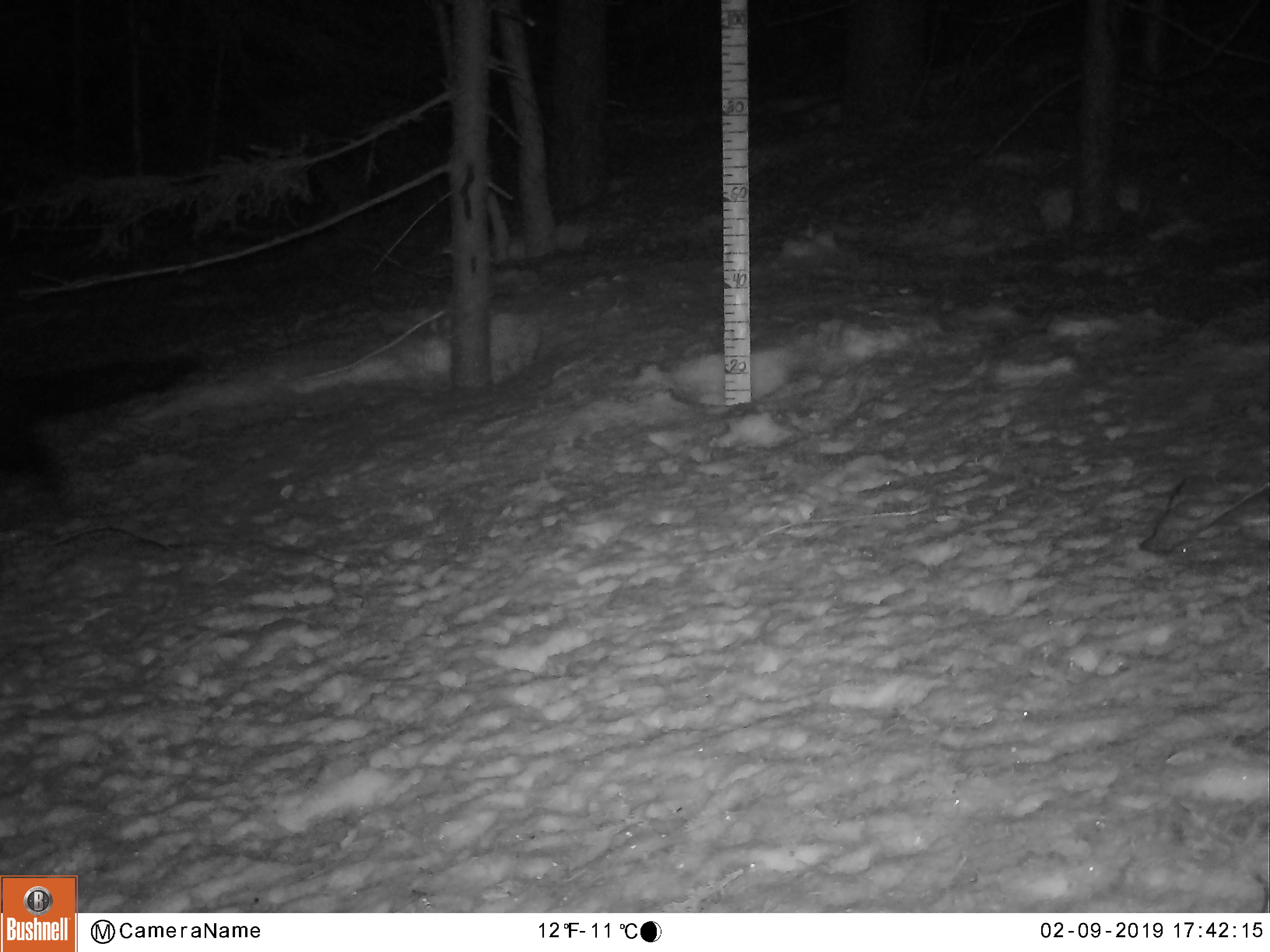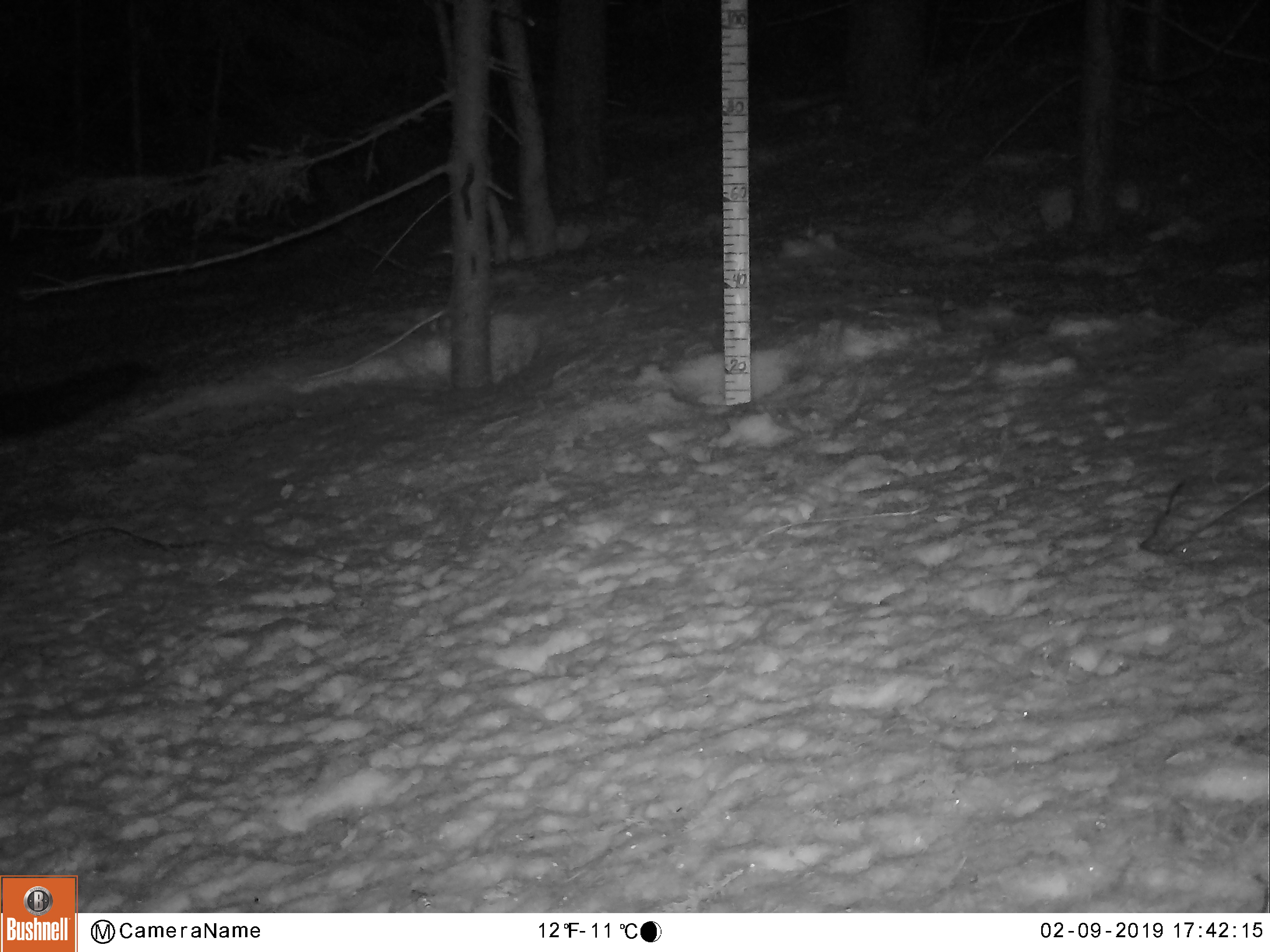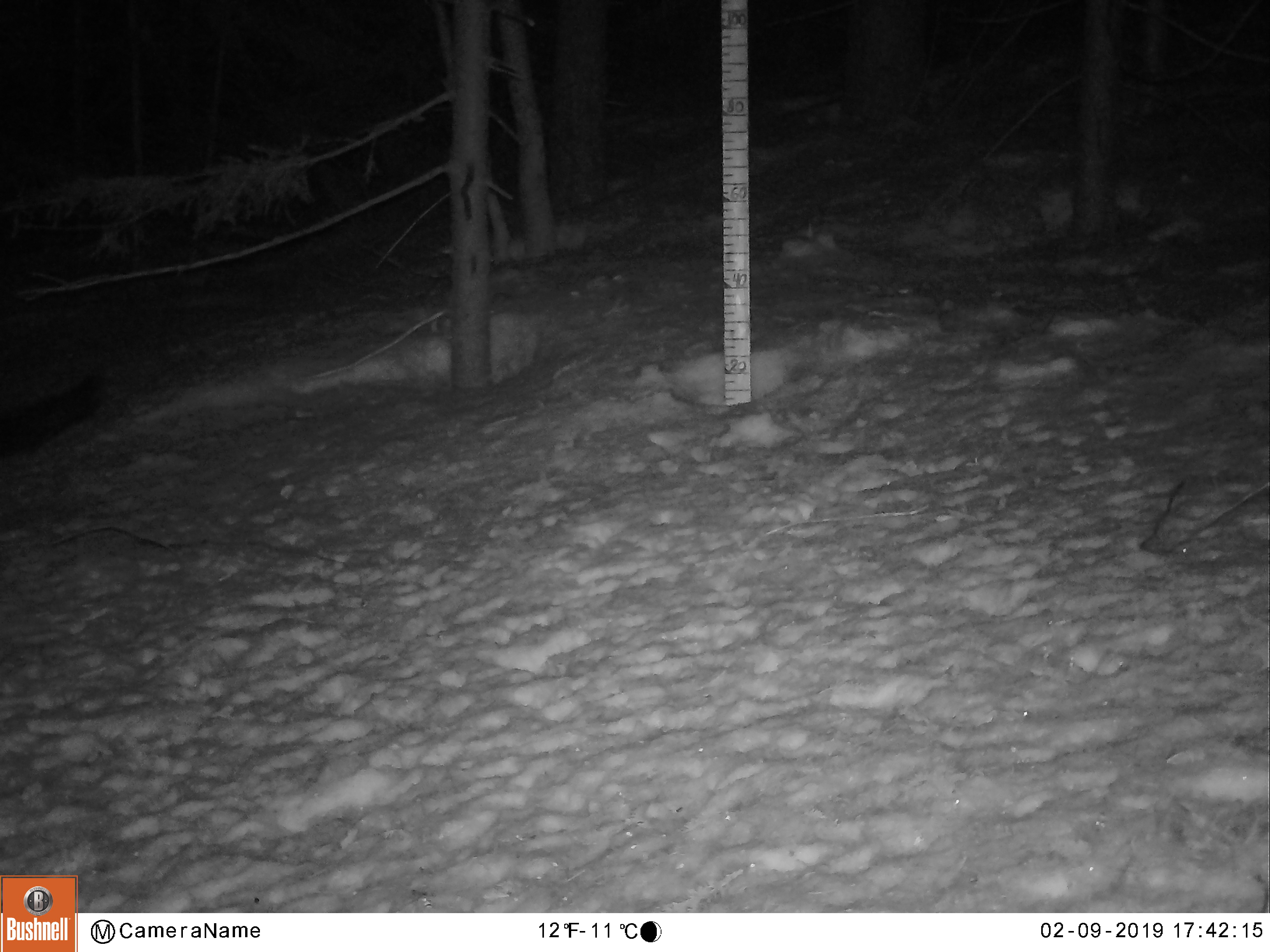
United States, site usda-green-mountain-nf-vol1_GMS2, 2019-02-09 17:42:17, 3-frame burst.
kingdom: Animalia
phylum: Chordata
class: Mammalia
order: Carnivora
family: Mustelidae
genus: Pekania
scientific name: Pekania pennanti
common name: fisher